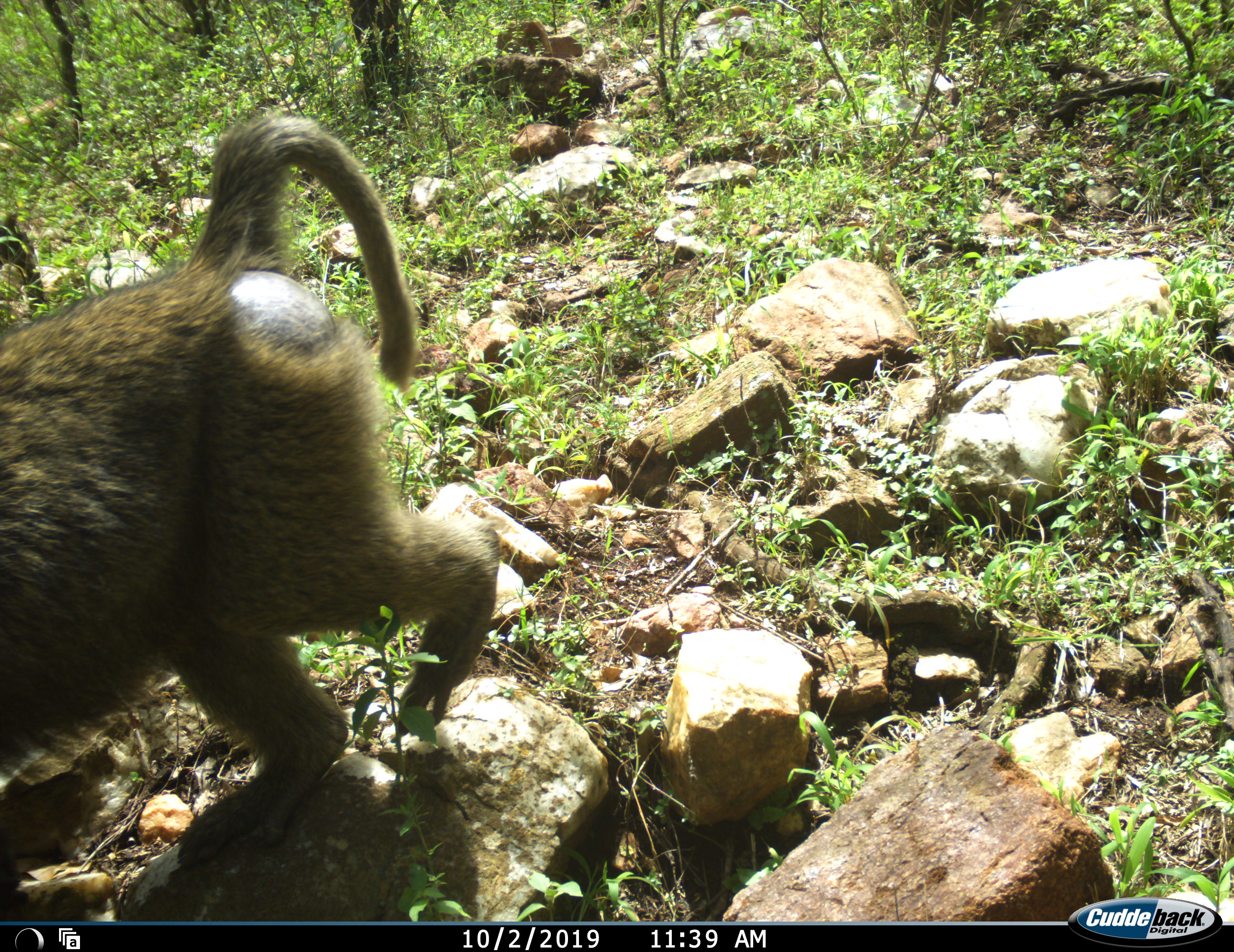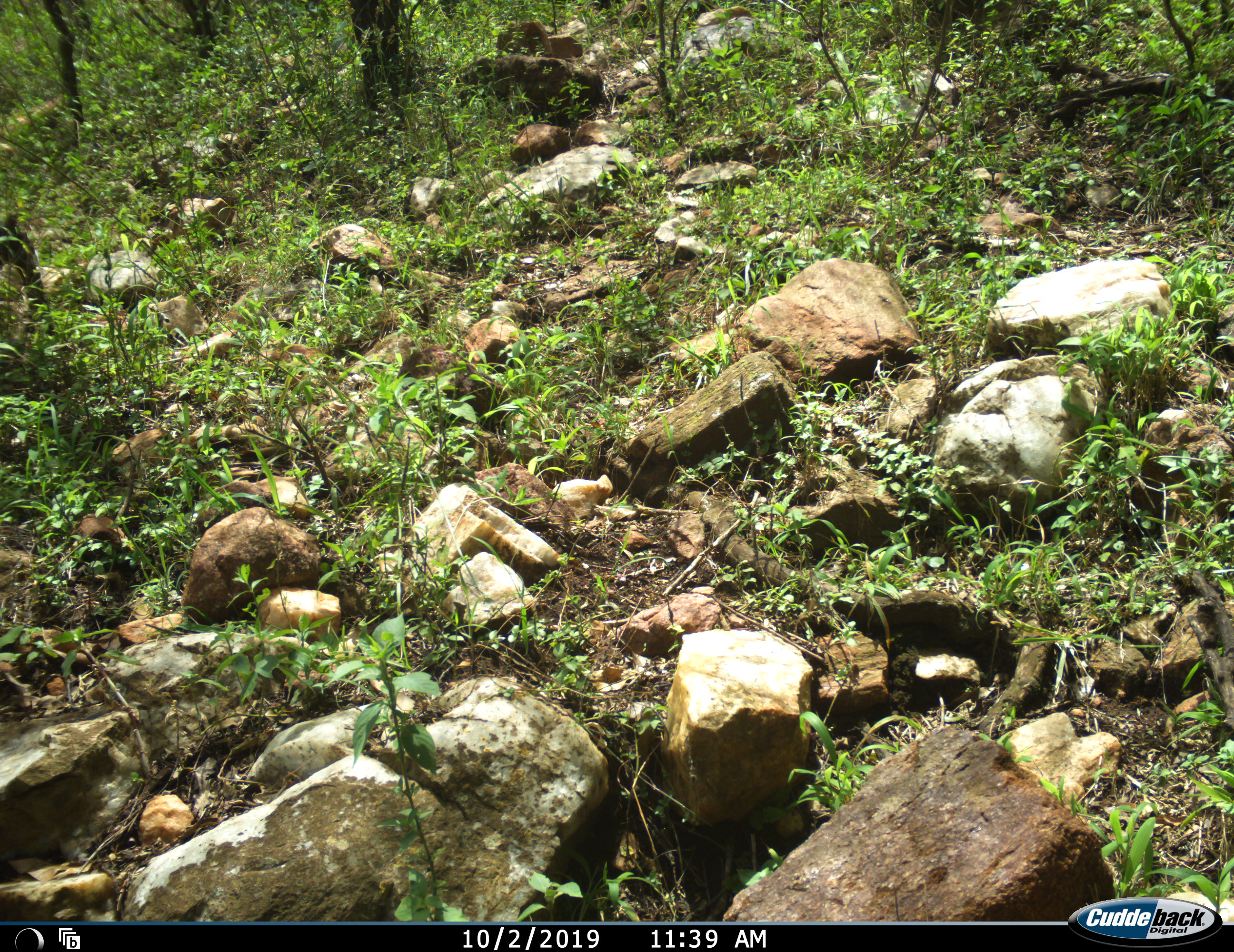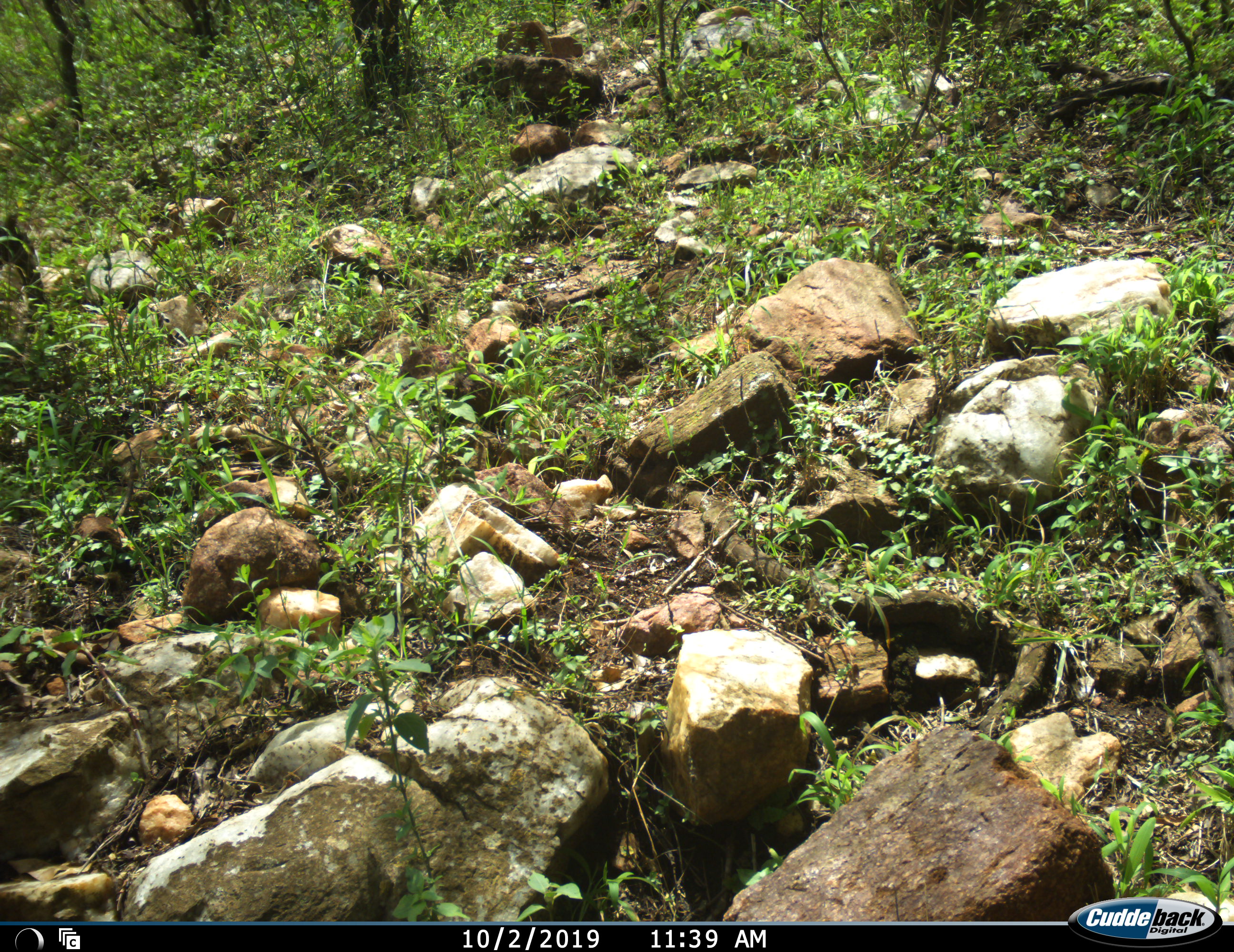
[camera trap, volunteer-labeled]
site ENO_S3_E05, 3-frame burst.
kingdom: Animalia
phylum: Chordata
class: Mammalia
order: Primates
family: Cercopithecidae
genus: Papio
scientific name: Papio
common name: baboon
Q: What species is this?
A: Baboon (Papio).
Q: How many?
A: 1.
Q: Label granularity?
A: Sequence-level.